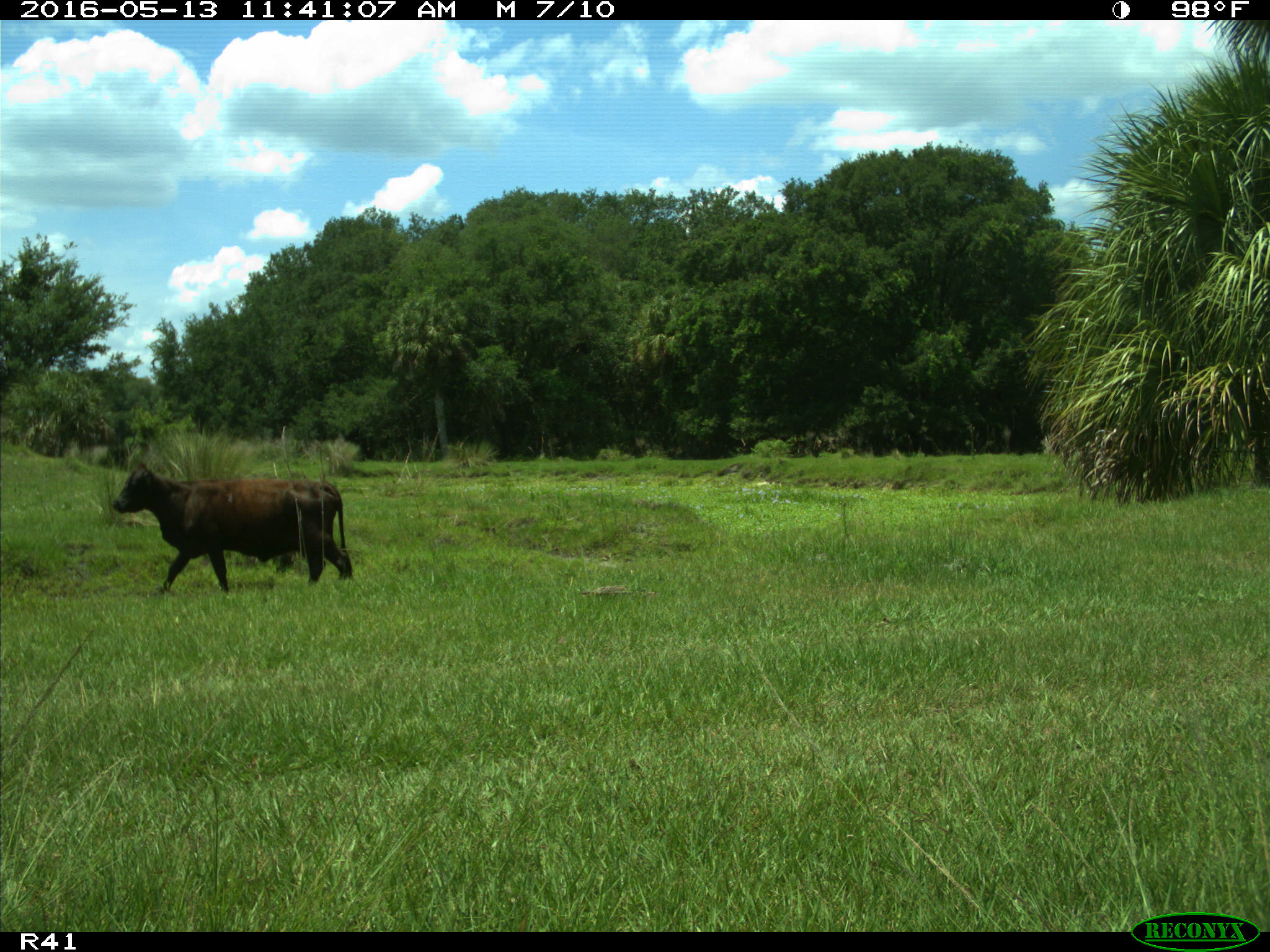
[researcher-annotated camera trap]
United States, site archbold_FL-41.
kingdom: Animalia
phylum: Chordata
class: Mammalia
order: Artiodactyla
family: Bovidae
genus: Bos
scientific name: Bos taurus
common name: domestic cow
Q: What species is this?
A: Bos taurus (domestic cow).